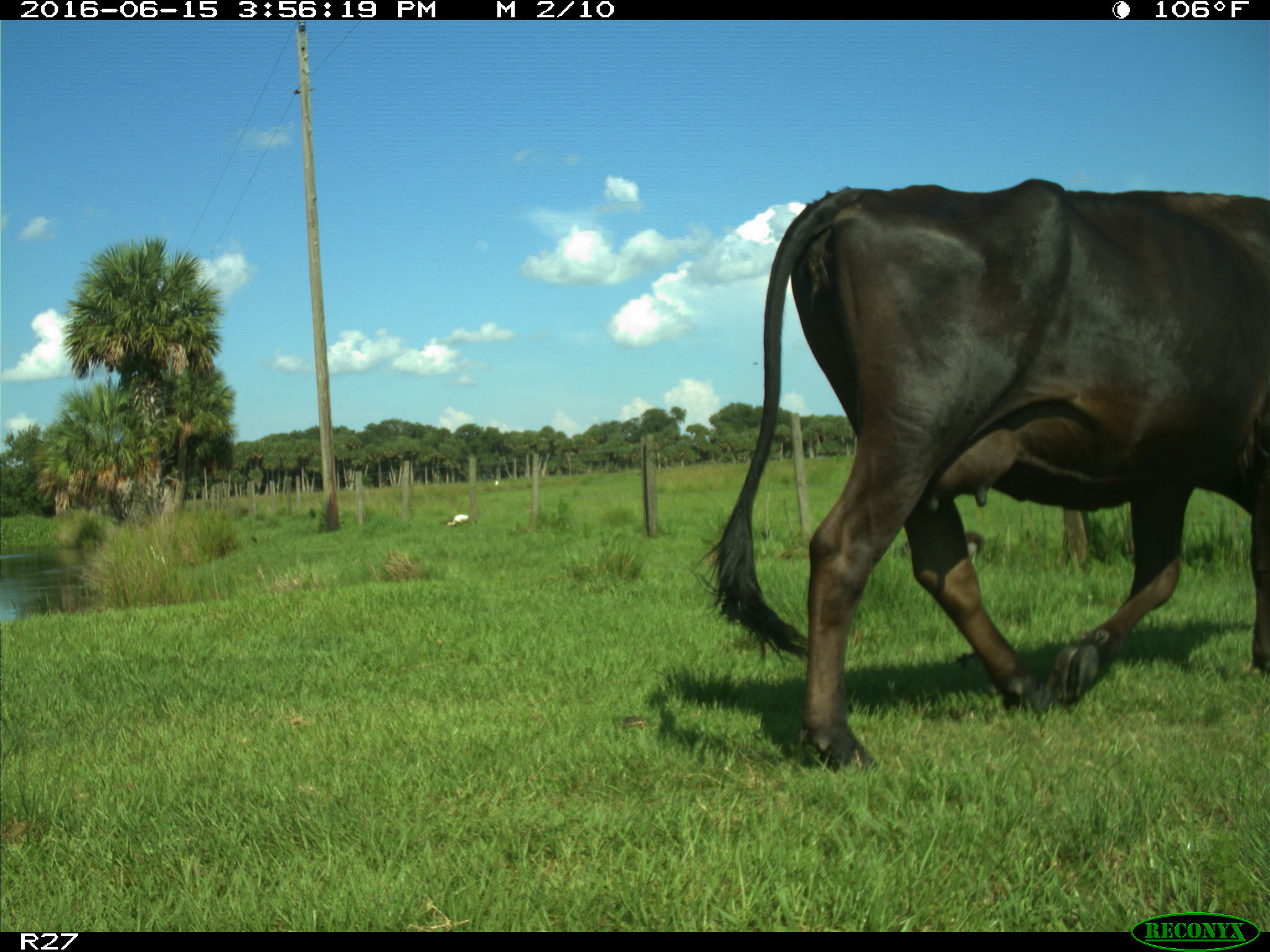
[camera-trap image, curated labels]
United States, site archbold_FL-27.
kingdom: Animalia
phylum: Chordata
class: Mammalia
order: Artiodactyla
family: Bovidae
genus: Bos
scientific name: Bos taurus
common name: domestic cow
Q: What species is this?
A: Bos taurus (domestic cow).